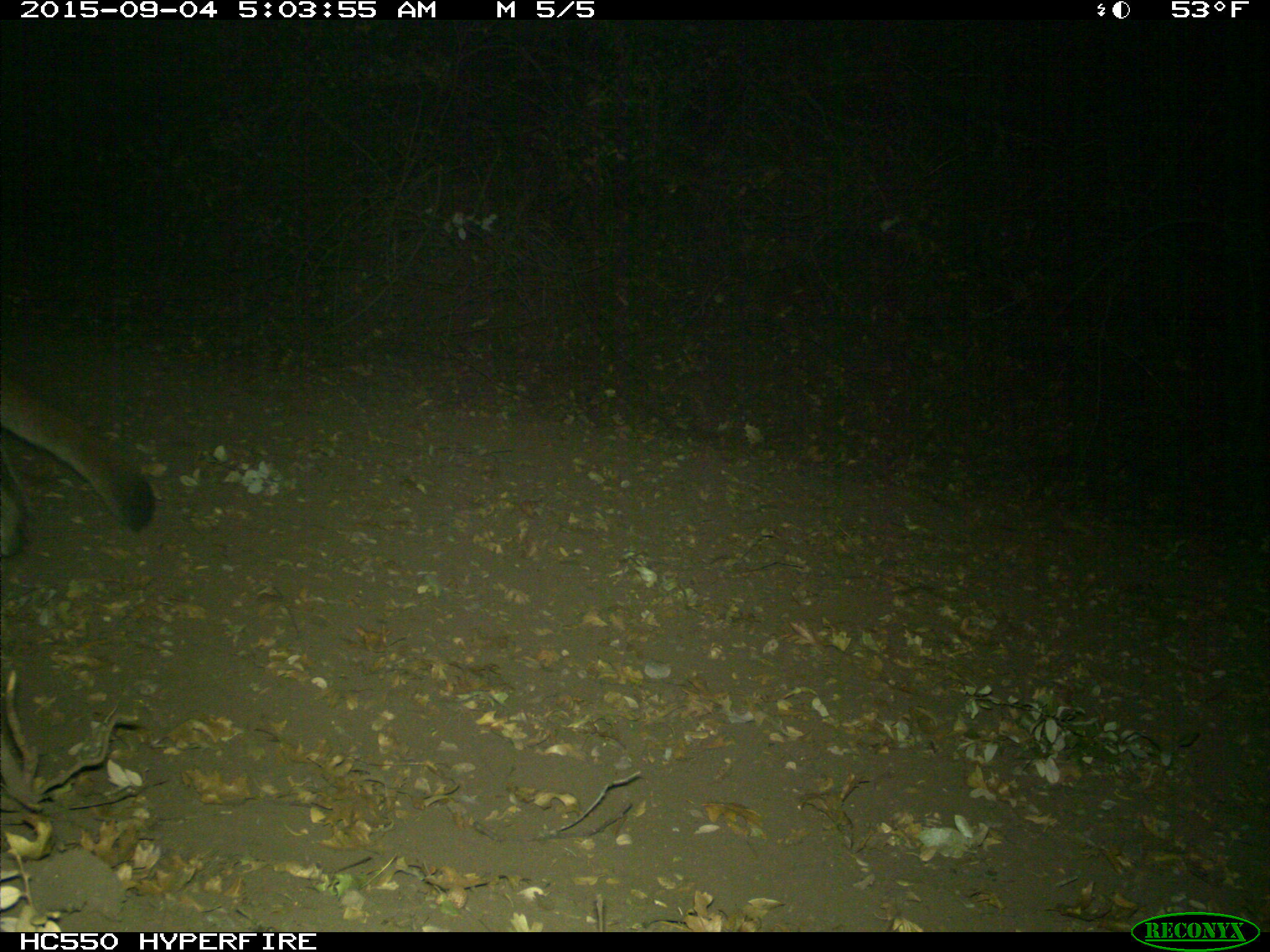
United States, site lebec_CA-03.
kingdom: Animalia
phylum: Chordata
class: Mammalia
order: Carnivora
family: Felidae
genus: Puma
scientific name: Puma concolor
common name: mountain lion